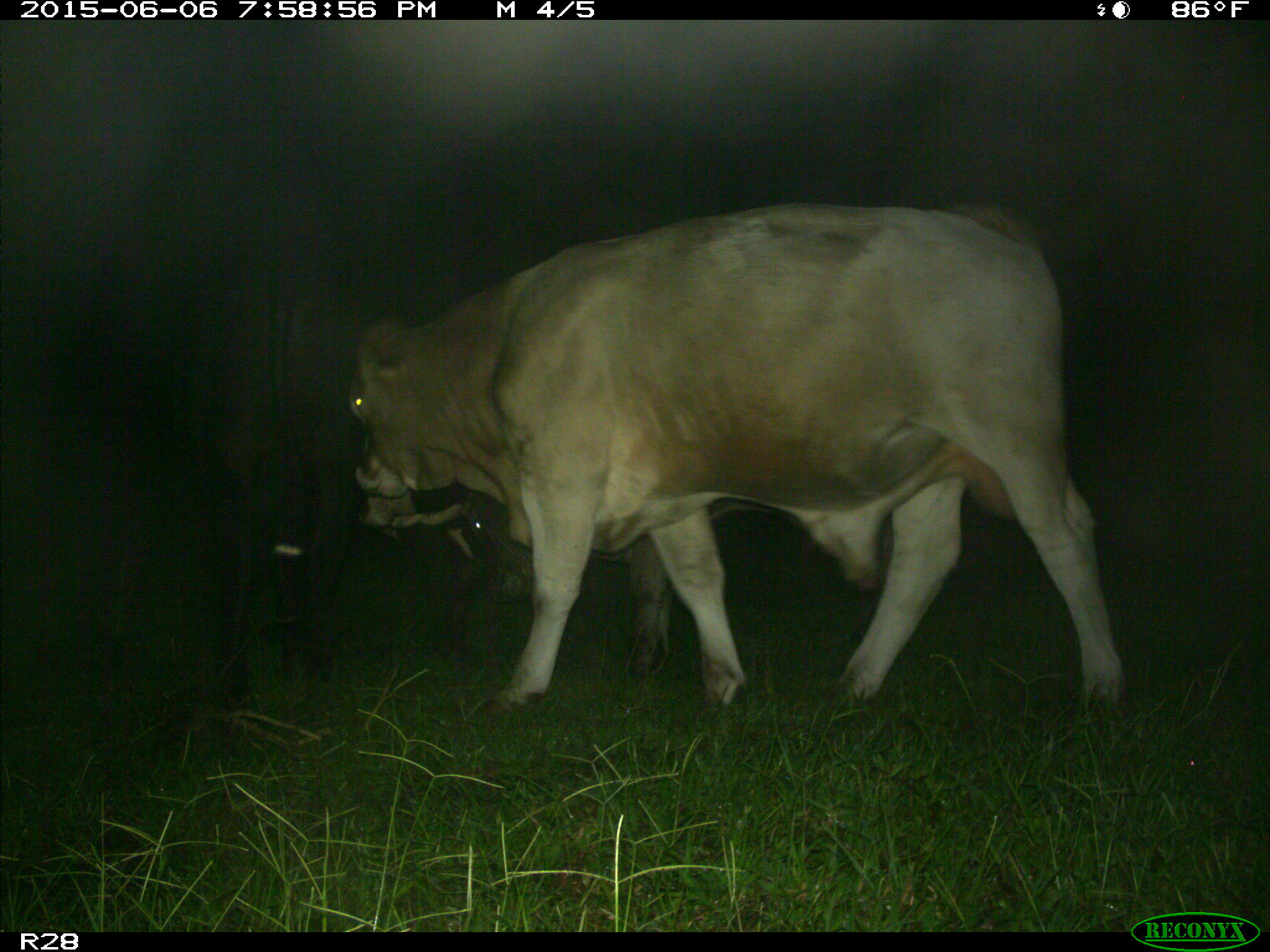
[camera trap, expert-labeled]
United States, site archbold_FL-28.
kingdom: Animalia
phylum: Chordata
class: Mammalia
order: Artiodactyla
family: Bovidae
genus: Bos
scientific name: Bos taurus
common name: domestic cow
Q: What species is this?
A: Bos taurus (domestic cow).